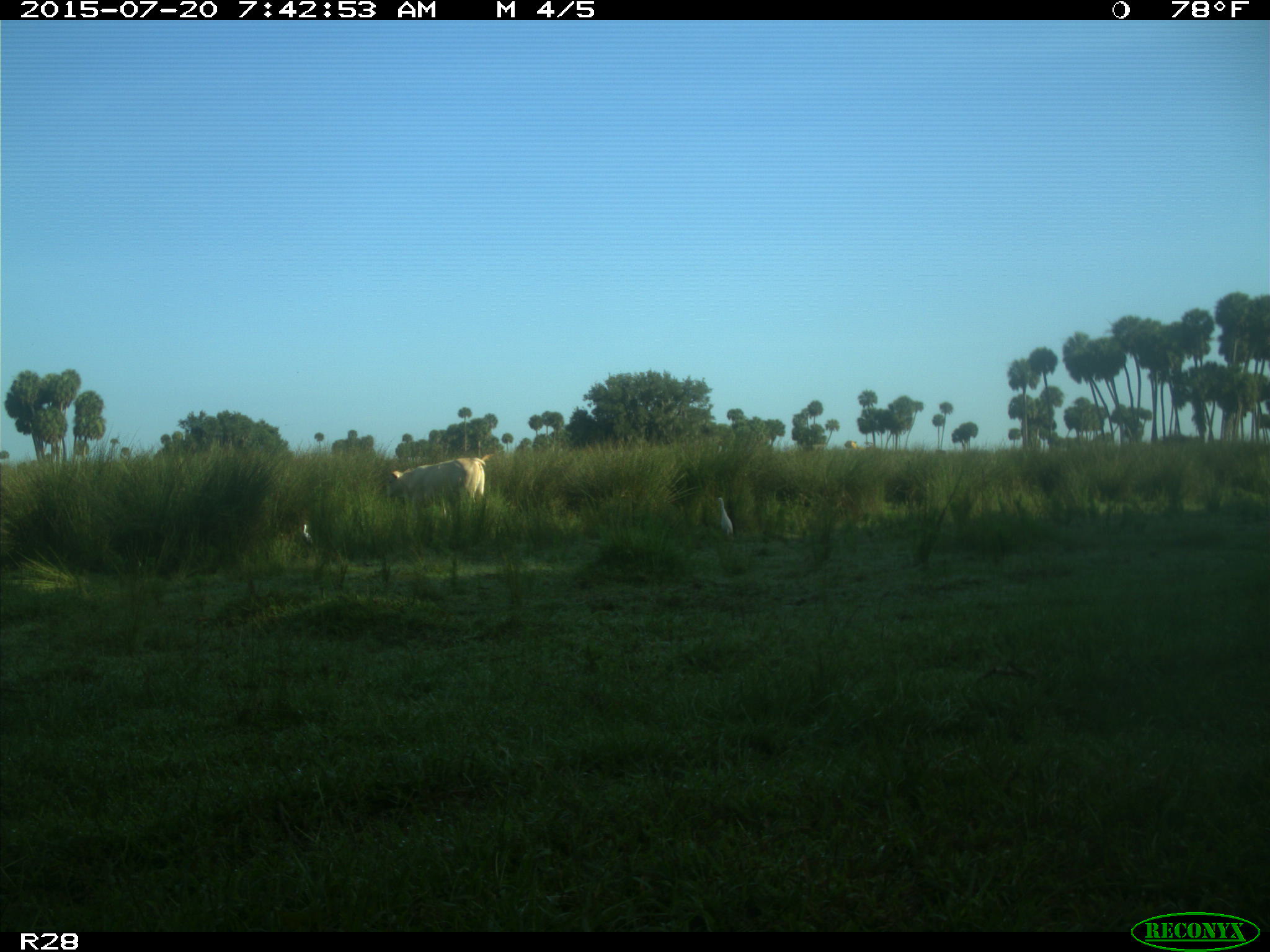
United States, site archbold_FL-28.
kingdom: Animalia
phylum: Chordata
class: Mammalia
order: Artiodactyla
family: Bovidae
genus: Bos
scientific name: Bos taurus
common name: domestic cow